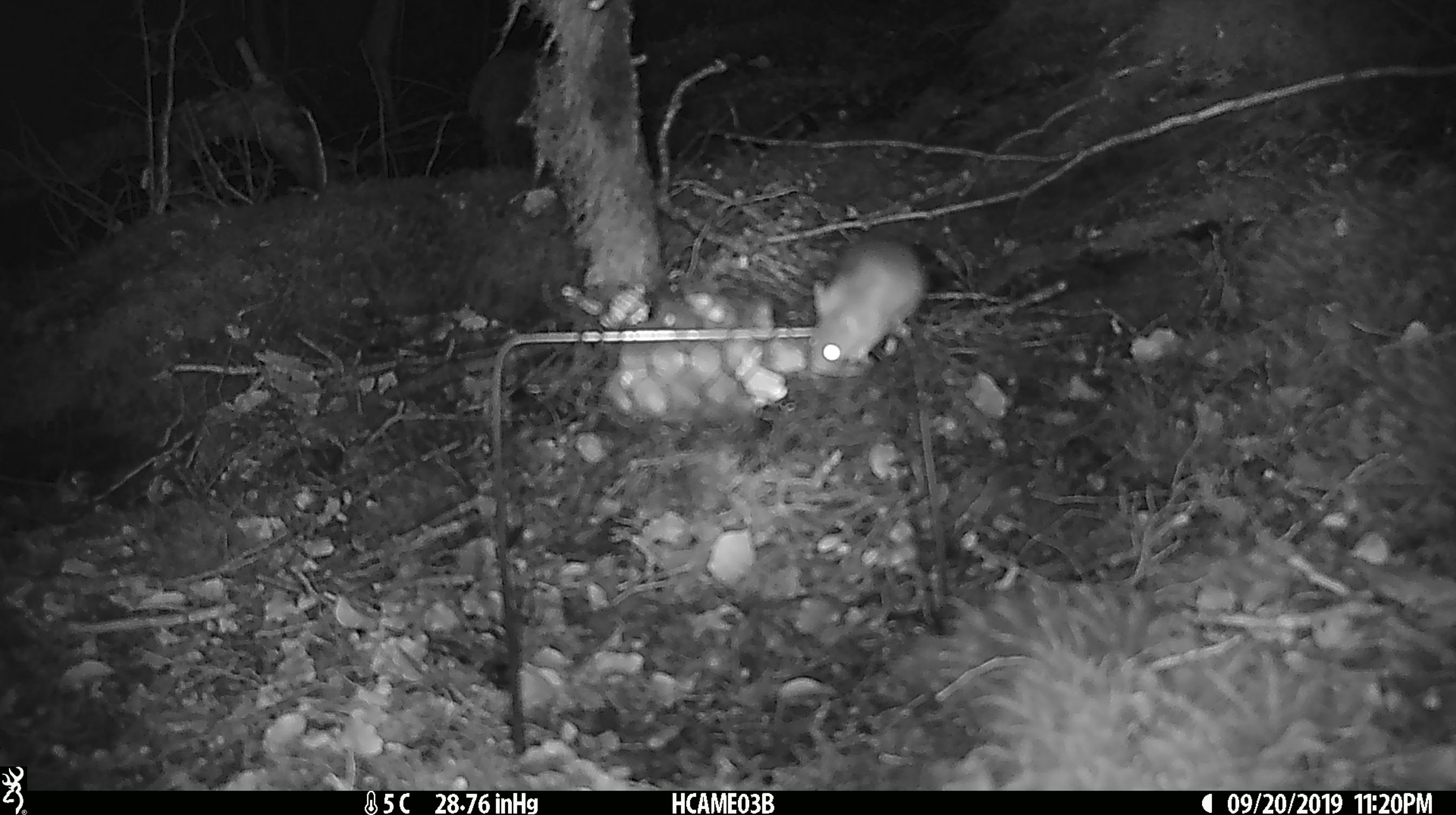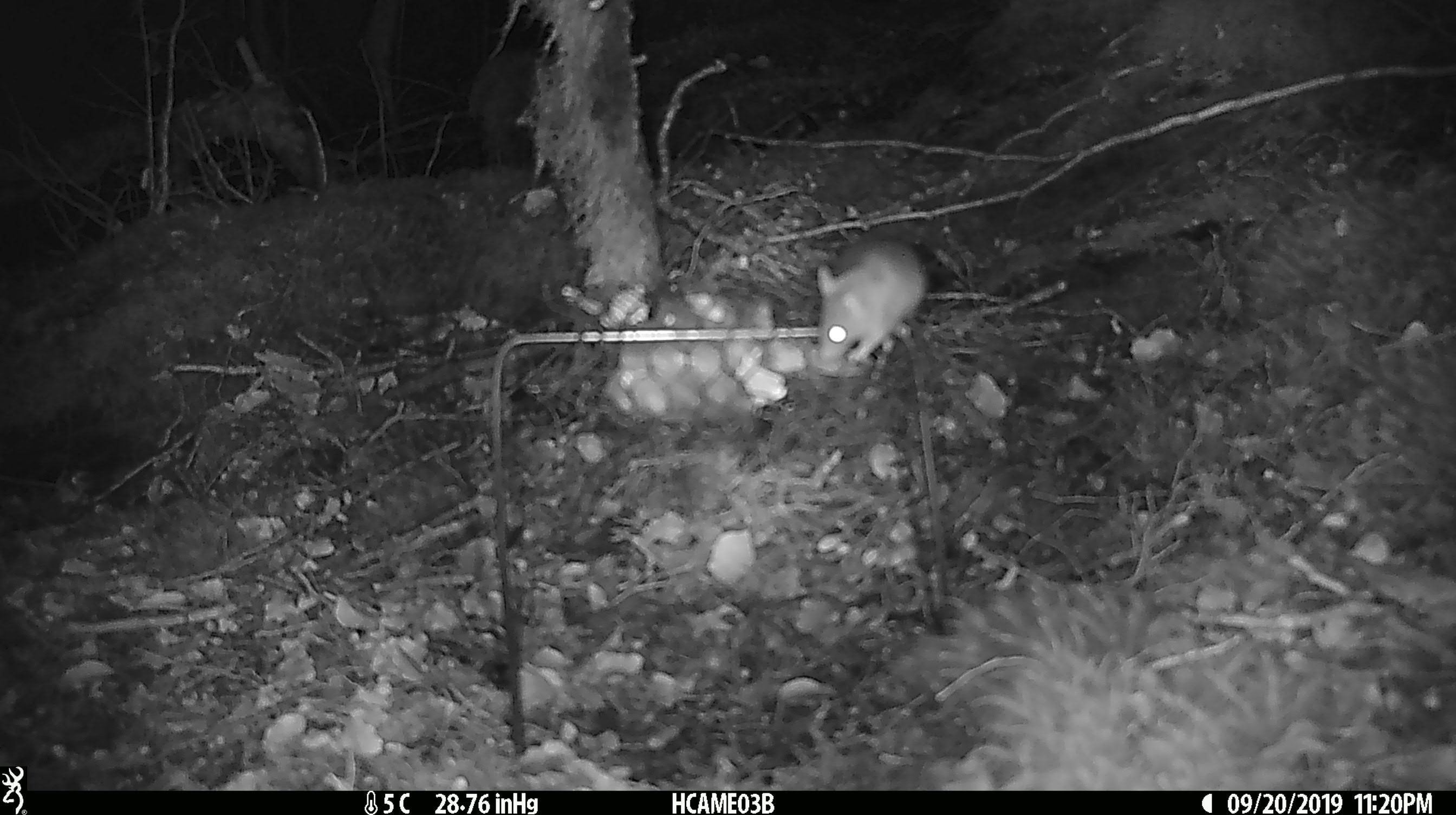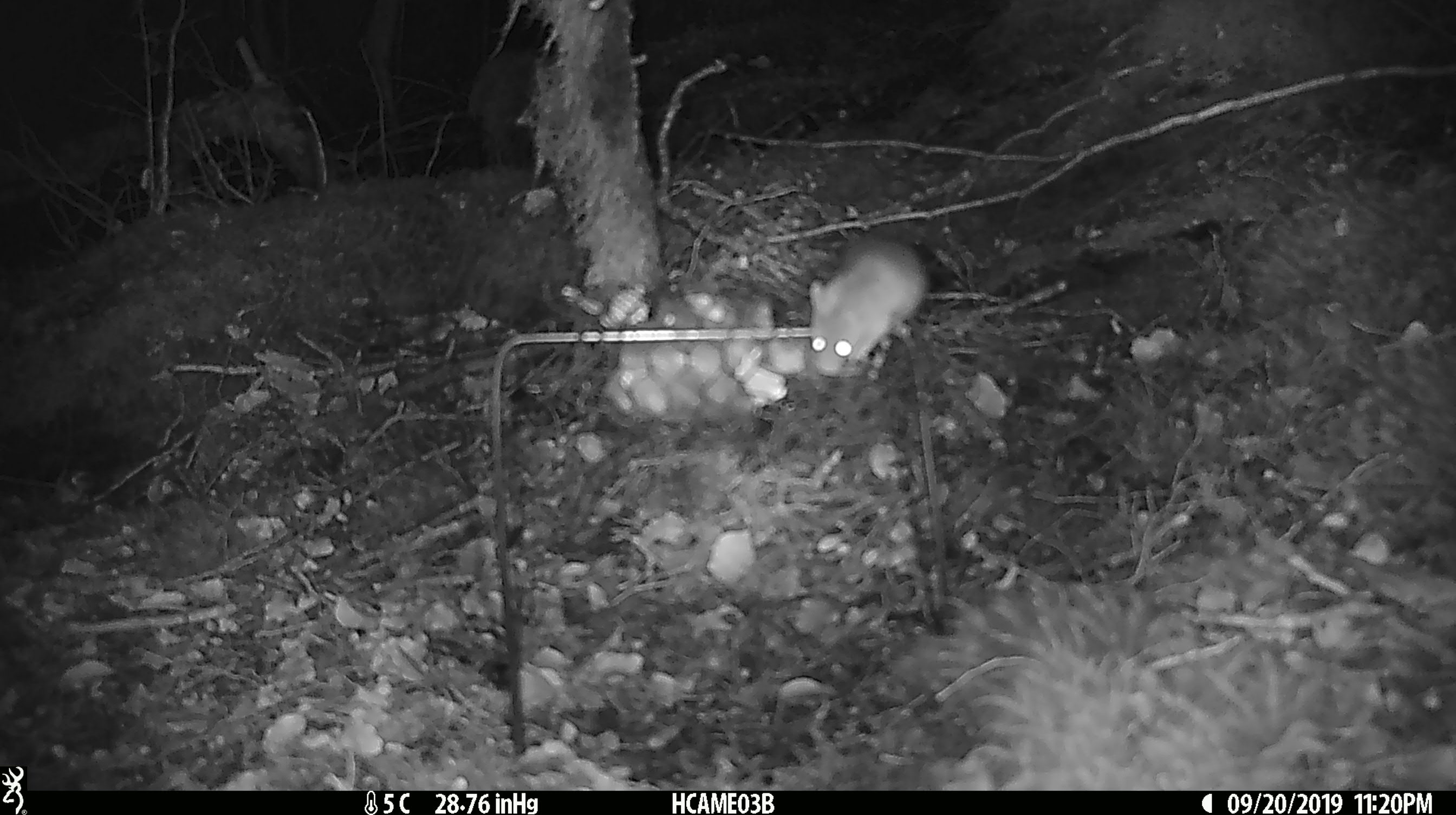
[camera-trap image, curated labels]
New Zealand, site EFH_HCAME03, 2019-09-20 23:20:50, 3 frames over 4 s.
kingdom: Animalia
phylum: Chordata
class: Mammalia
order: Rodentia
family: Muridae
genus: Mus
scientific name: Mus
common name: mouse